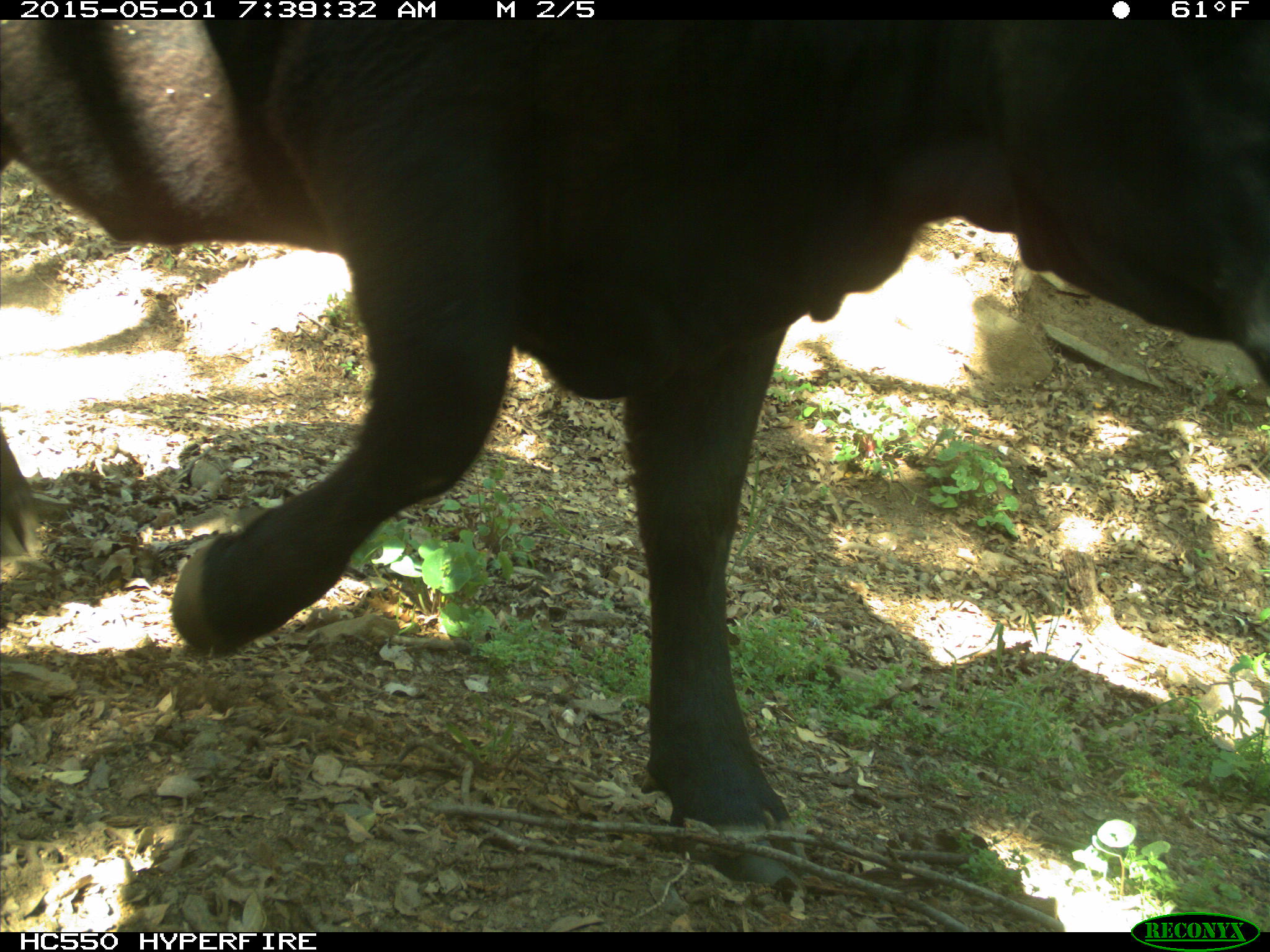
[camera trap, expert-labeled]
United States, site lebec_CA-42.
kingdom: Animalia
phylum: Chordata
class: Mammalia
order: Artiodactyla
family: Bovidae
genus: Bos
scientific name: Bos taurus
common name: domestic cow